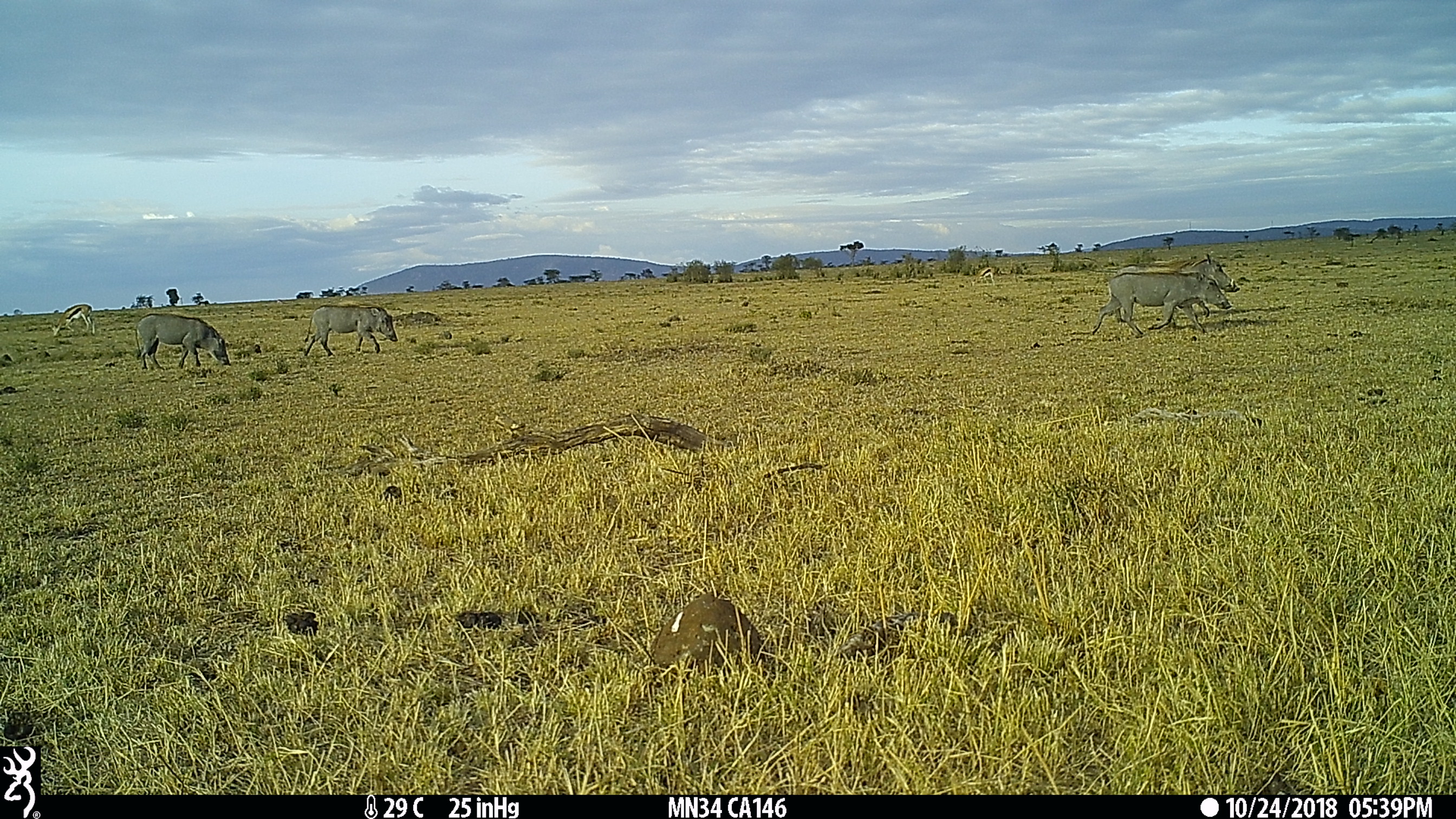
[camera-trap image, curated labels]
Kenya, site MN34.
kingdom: Animalia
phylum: Chordata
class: Mammalia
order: Artiodactyla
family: Suidae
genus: Phacochoerus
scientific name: Phacochoerus africanus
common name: common warthog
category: warthog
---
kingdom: Animalia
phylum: Chordata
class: Mammalia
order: Artiodactyla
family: Bovidae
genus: Eudorcas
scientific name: Eudorcas thomsonii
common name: thomon's gazelle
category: gazelle thomsons